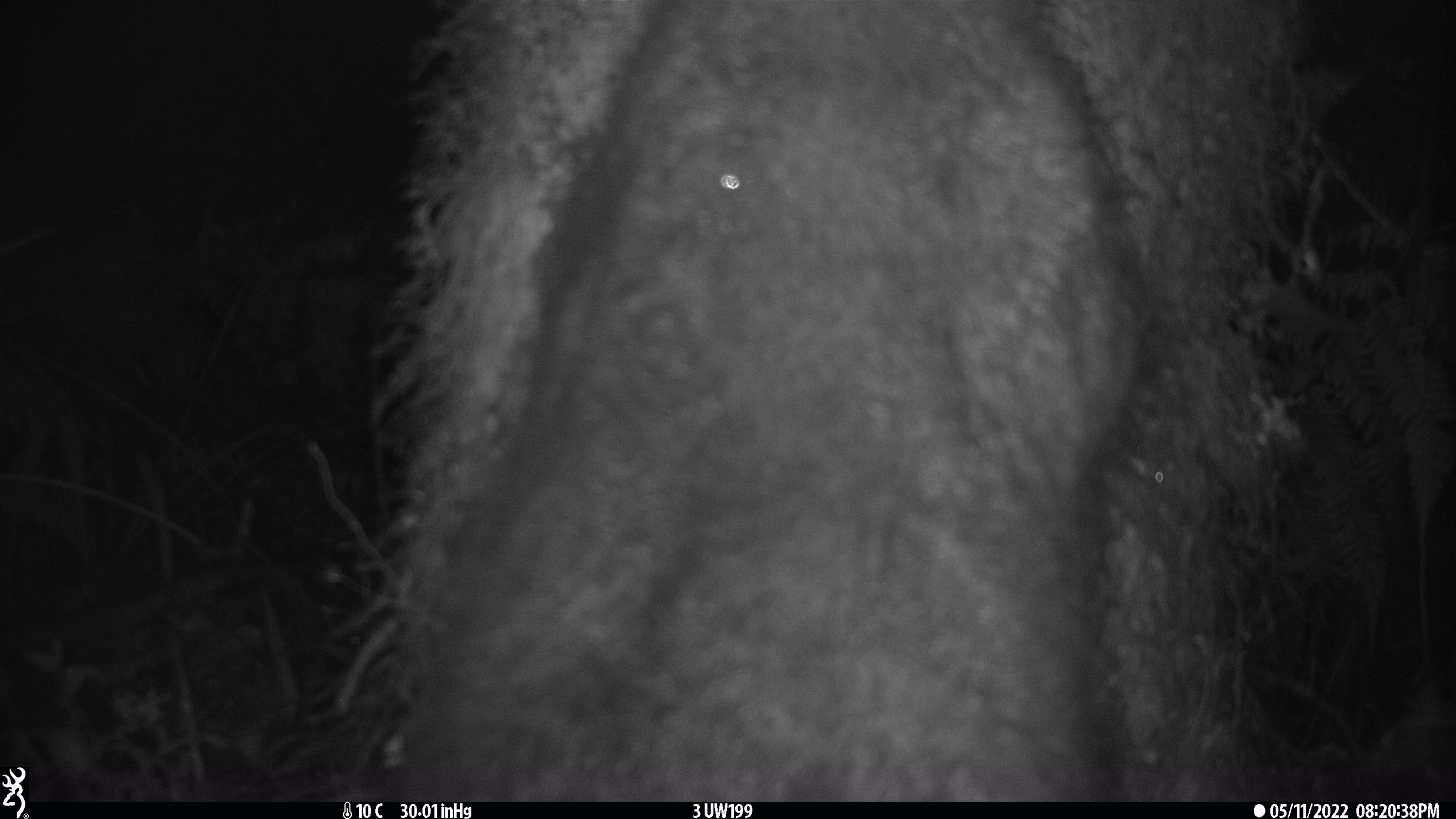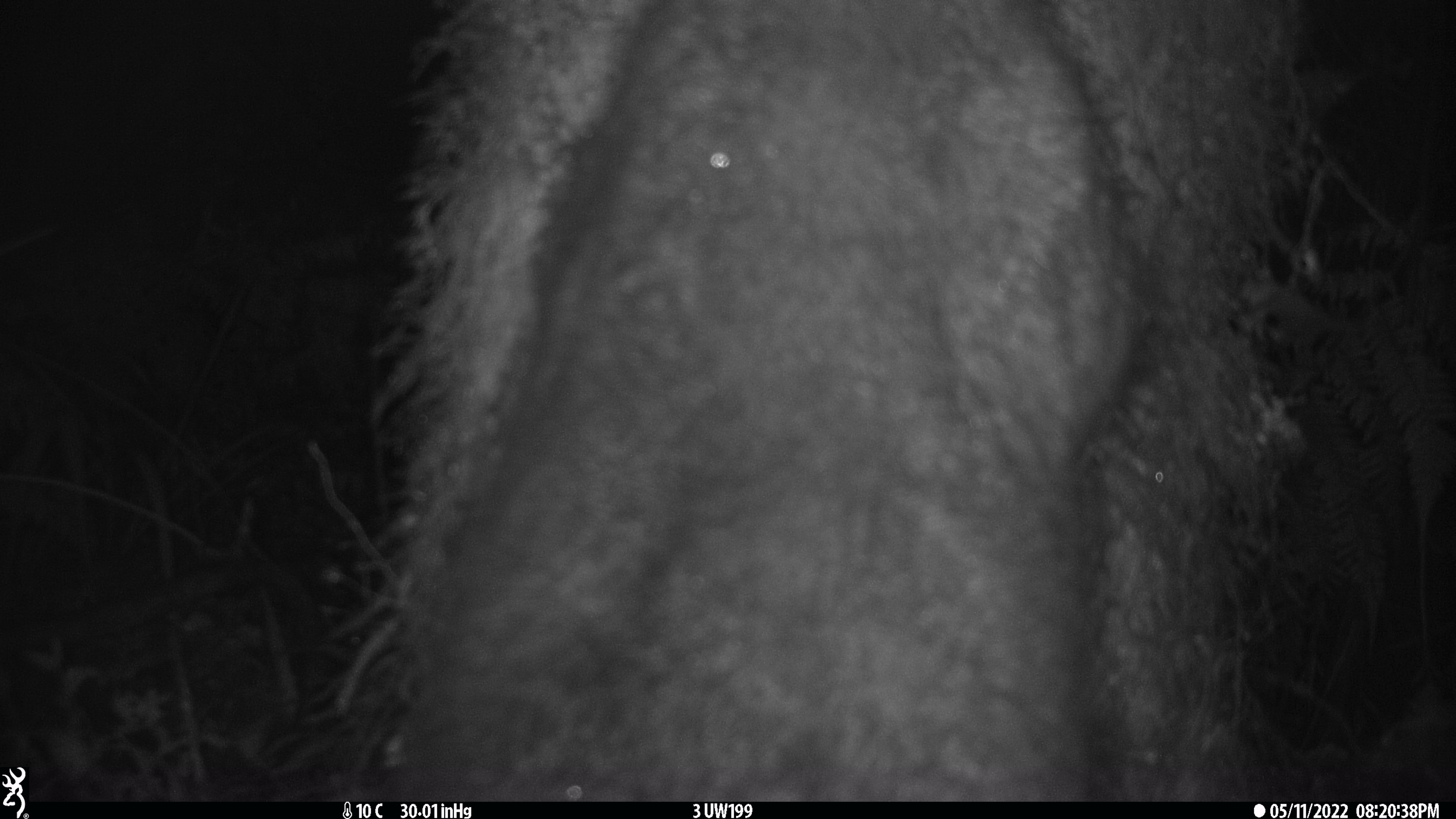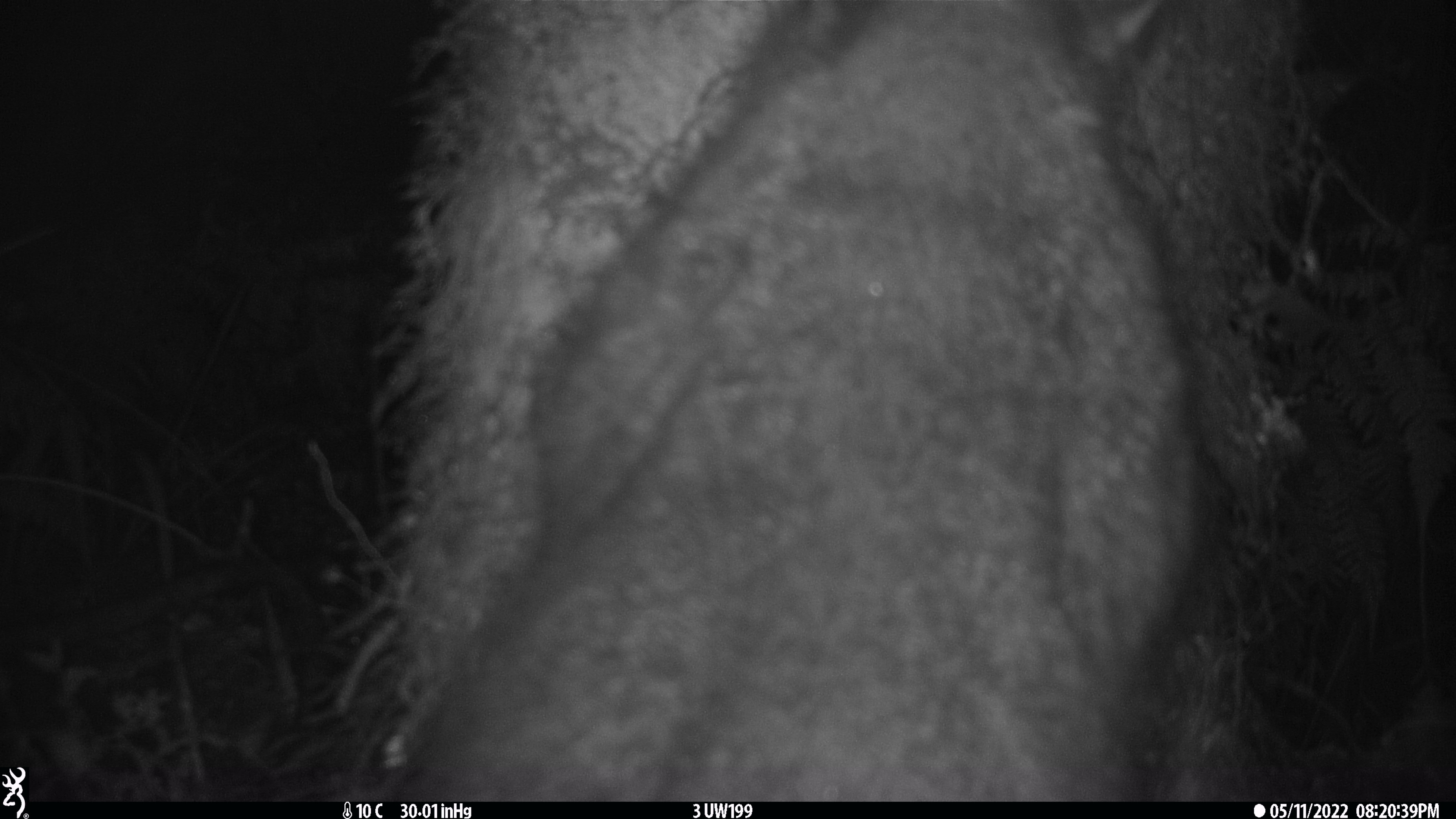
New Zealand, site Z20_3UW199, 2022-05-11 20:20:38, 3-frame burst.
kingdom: Animalia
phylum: Chordata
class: Mammalia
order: Diprotodontia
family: Phalangeridae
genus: Trichosurus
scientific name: Trichosurus vulpecula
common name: common brushtail possum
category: possum